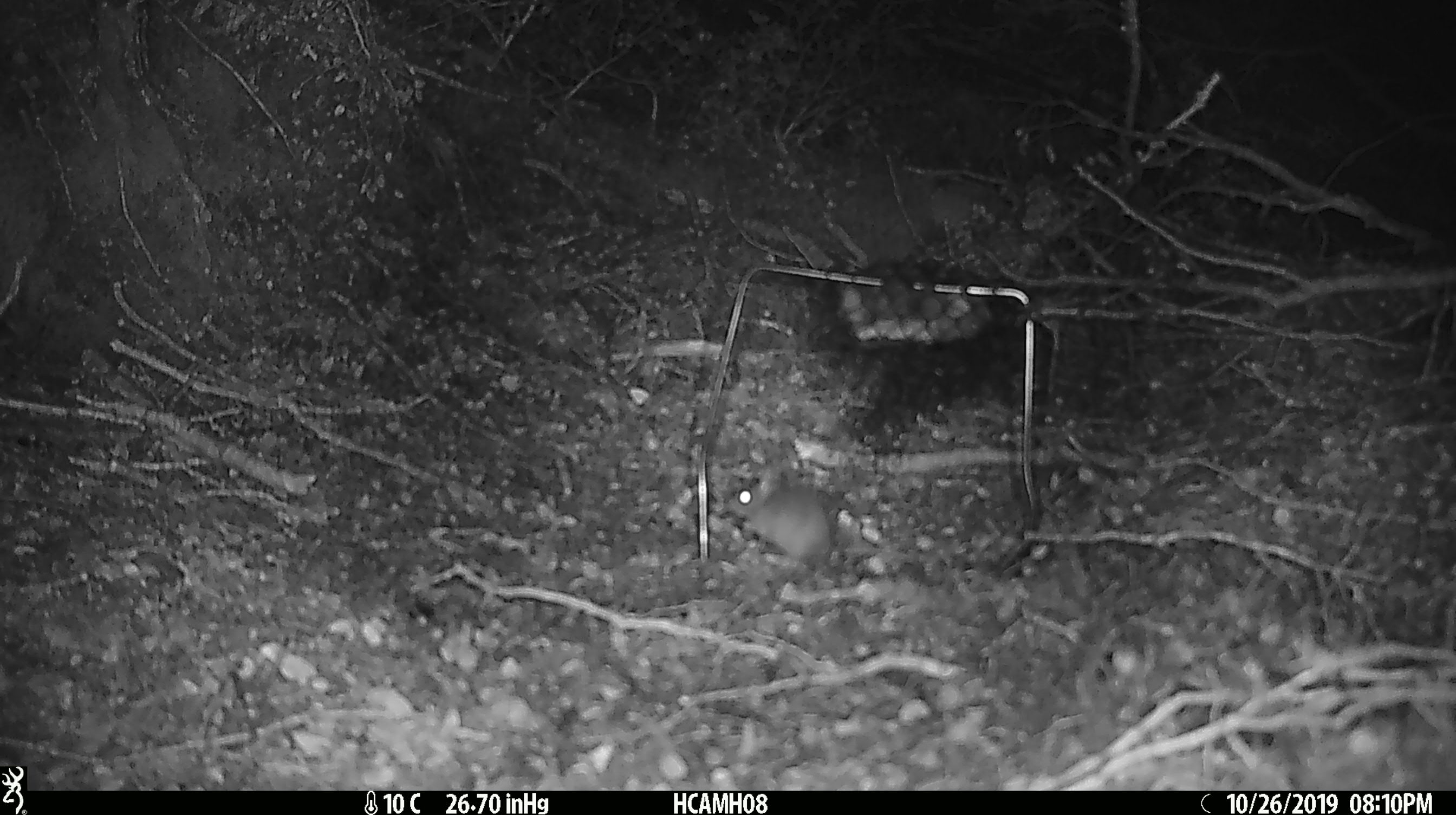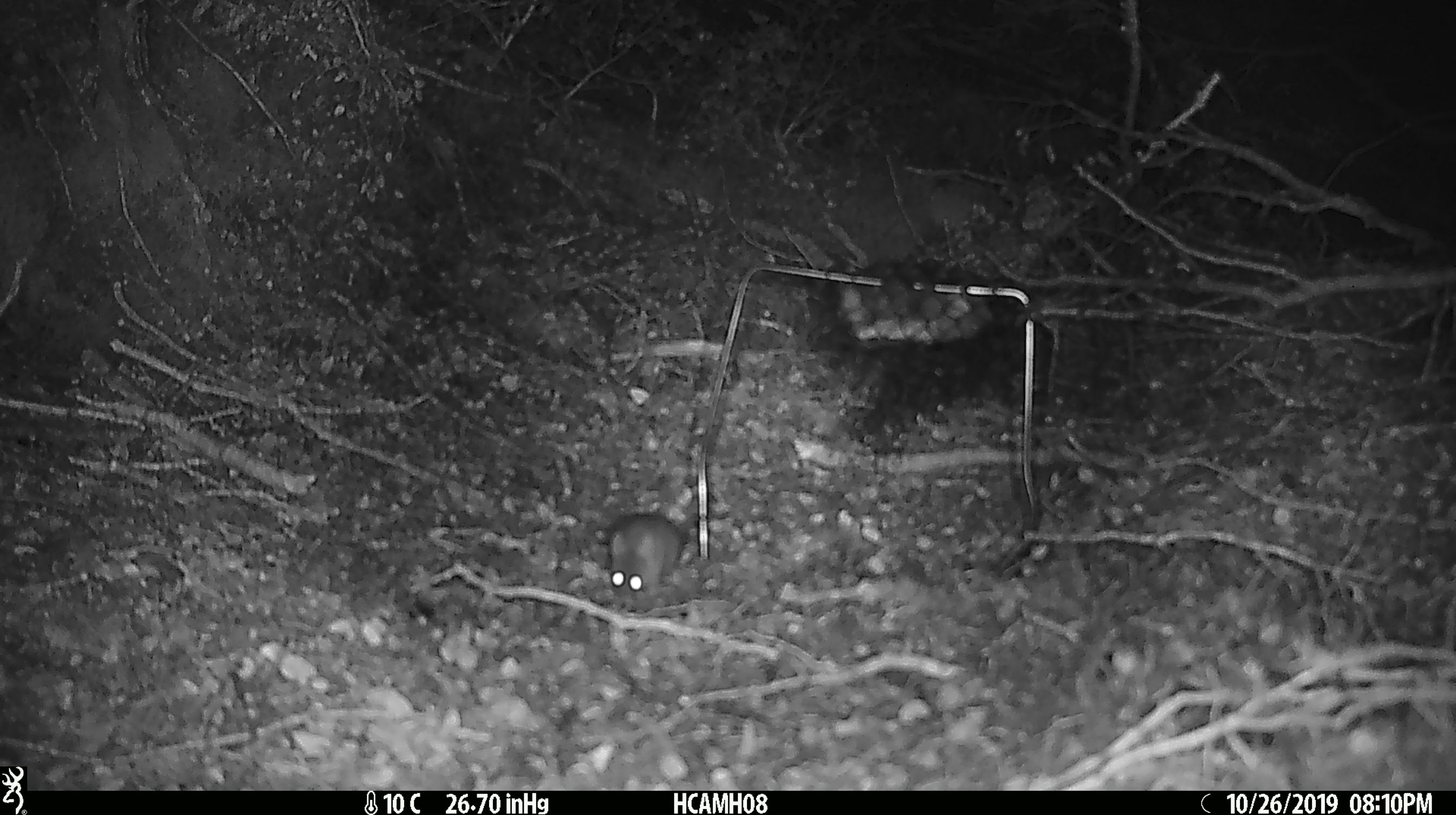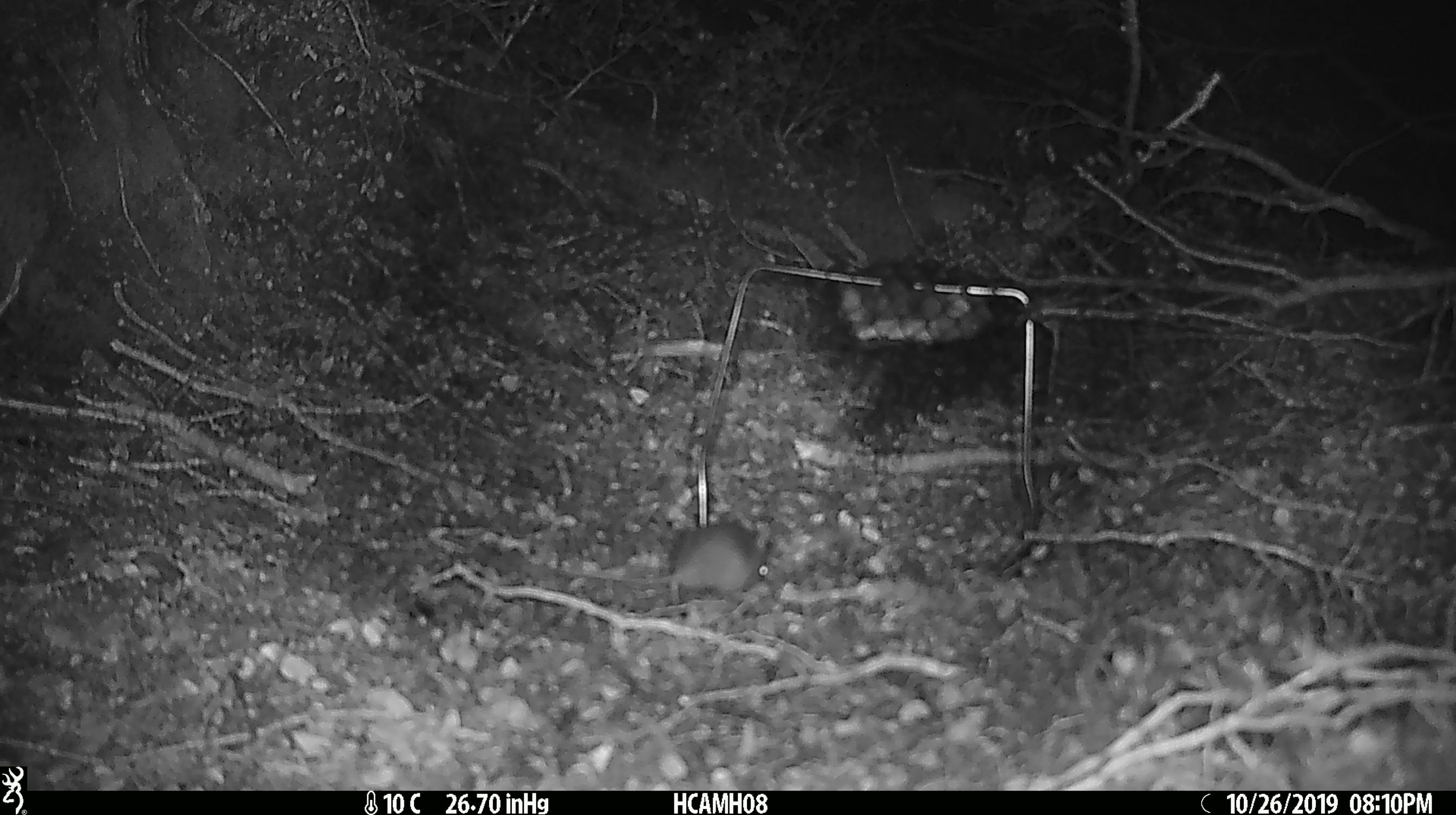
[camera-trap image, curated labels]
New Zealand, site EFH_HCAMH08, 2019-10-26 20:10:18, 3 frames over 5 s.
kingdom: Animalia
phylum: Chordata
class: Mammalia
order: Rodentia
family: Muridae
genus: Mus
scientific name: Mus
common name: mouse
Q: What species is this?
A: Mouse (Mus).